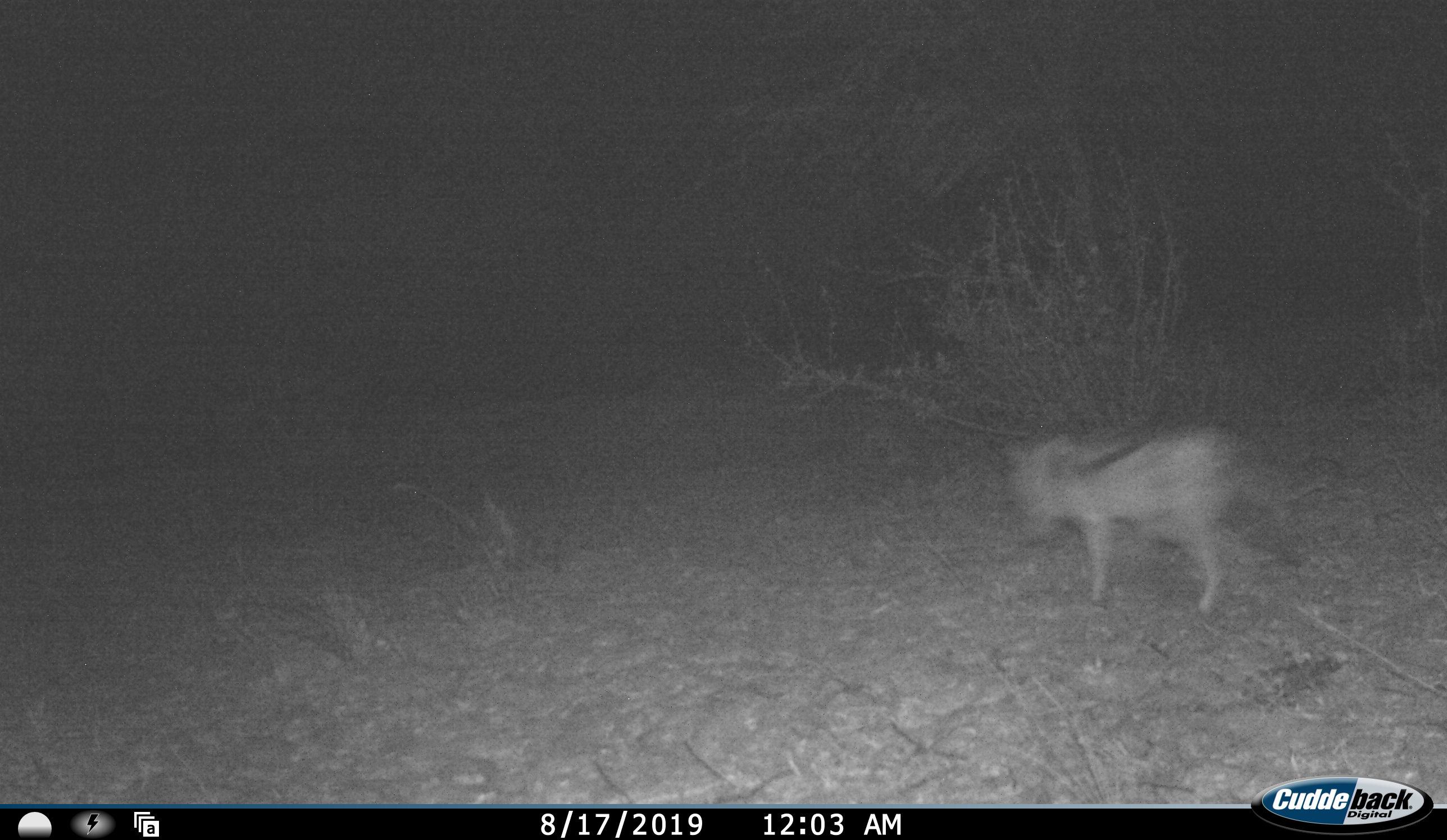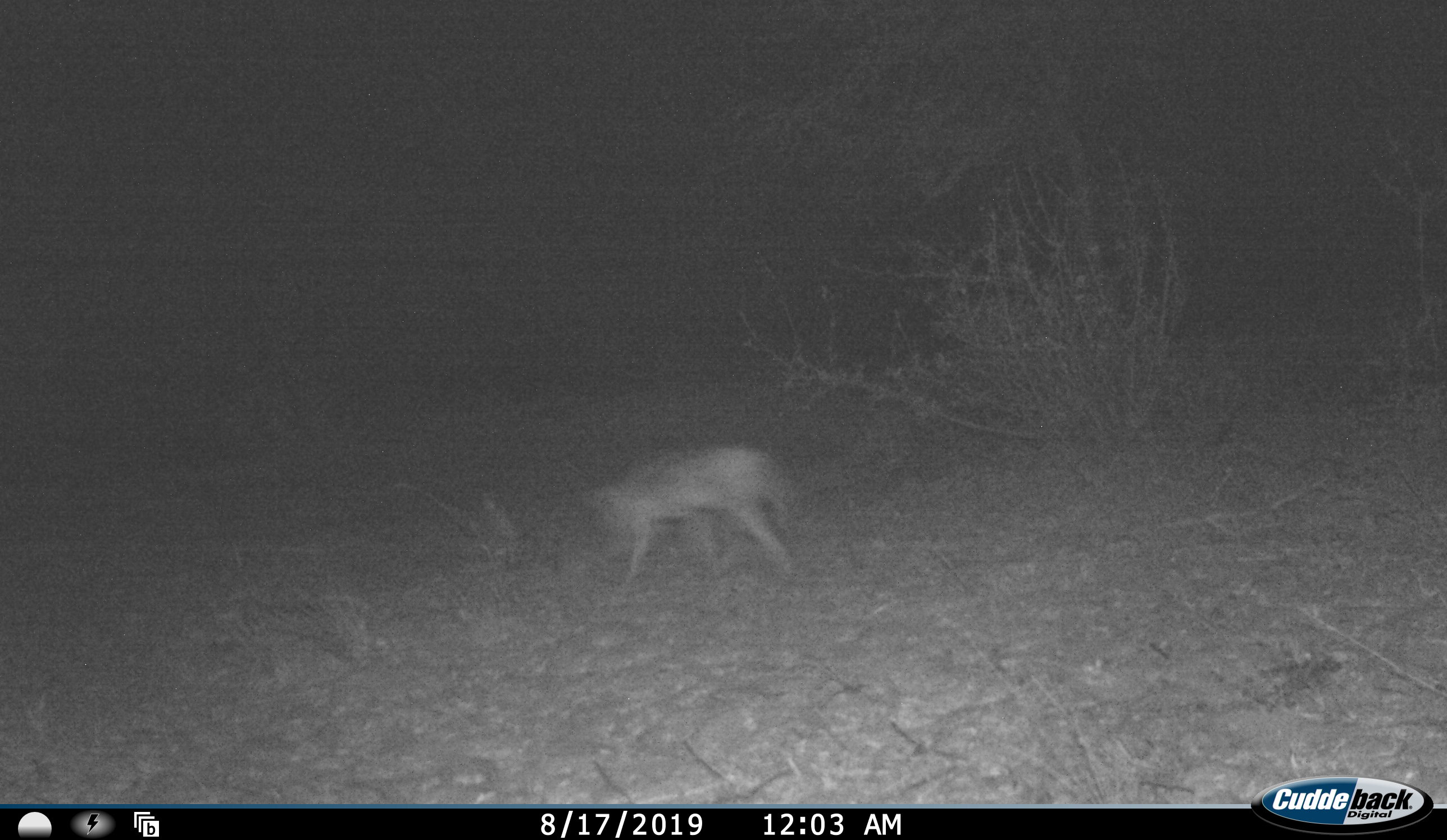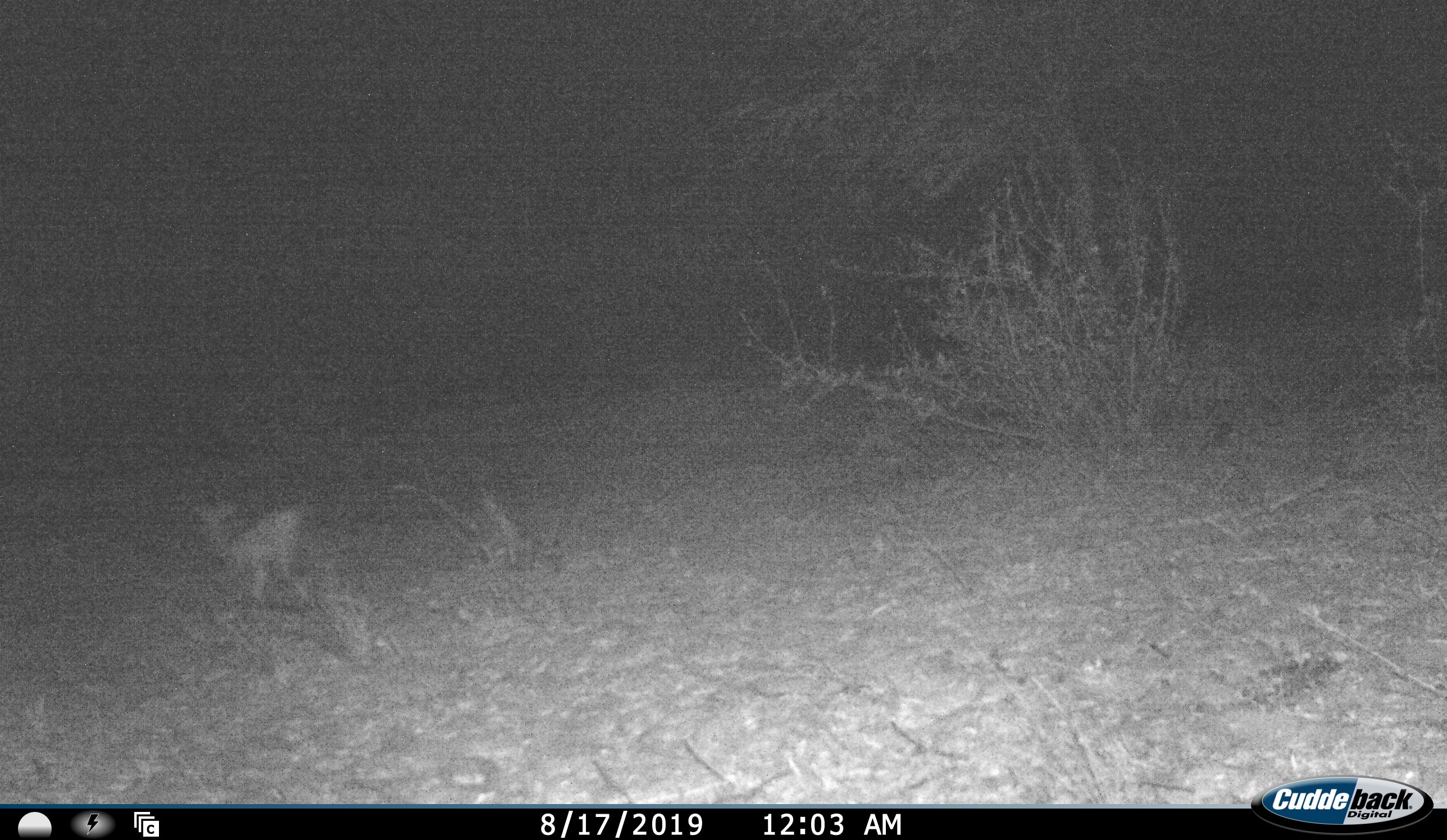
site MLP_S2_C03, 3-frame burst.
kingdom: Animalia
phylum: Chordata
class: Mammalia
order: Carnivora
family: Canidae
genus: Lupulella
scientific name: Lupulella mesomelas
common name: black-backed jackal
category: jackalblackbacked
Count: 1.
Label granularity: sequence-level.